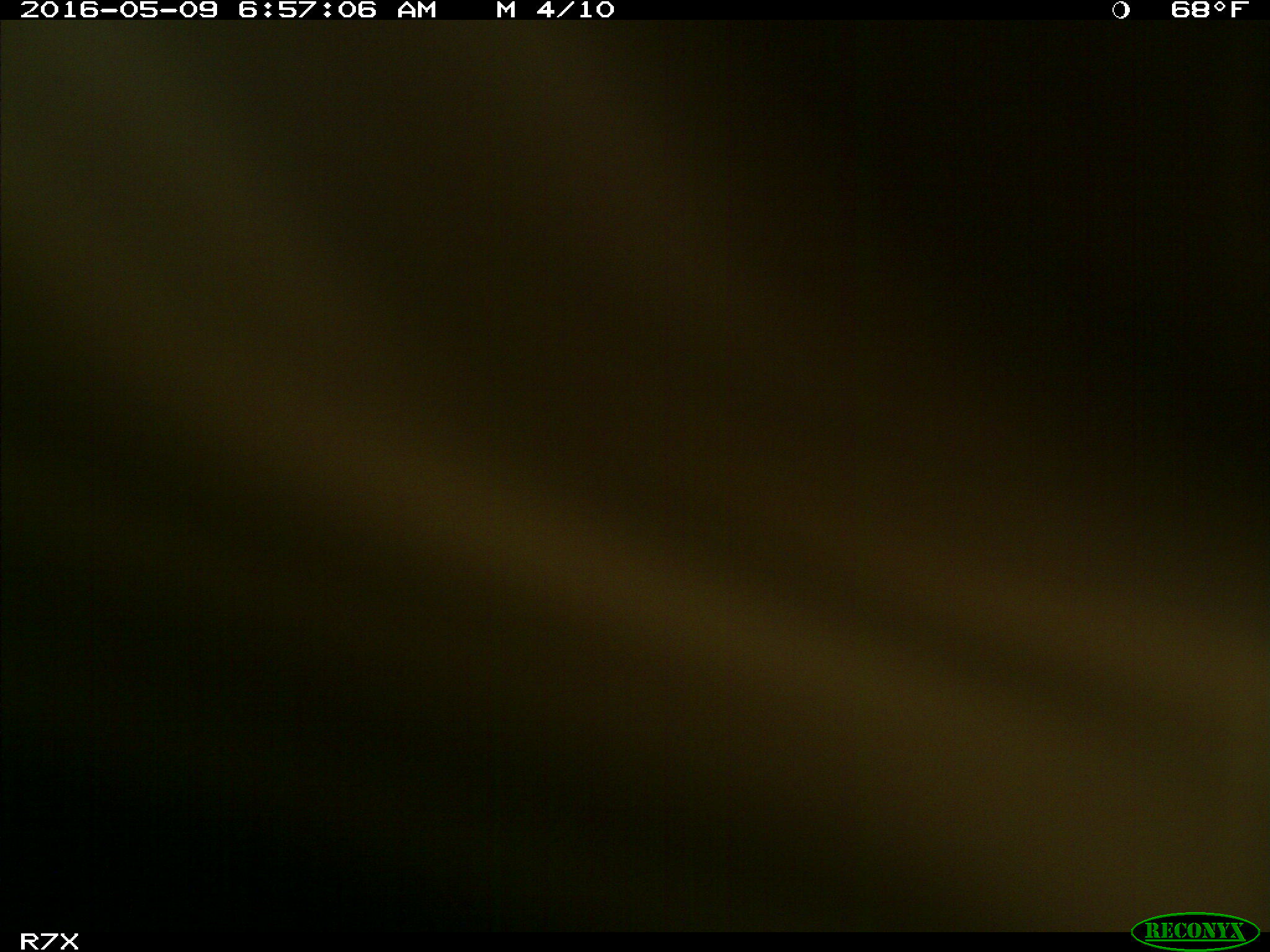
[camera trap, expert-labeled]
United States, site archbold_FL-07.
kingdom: Animalia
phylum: Chordata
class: Mammalia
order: Artiodactyla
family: Bovidae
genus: Bos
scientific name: Bos taurus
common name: domestic cow